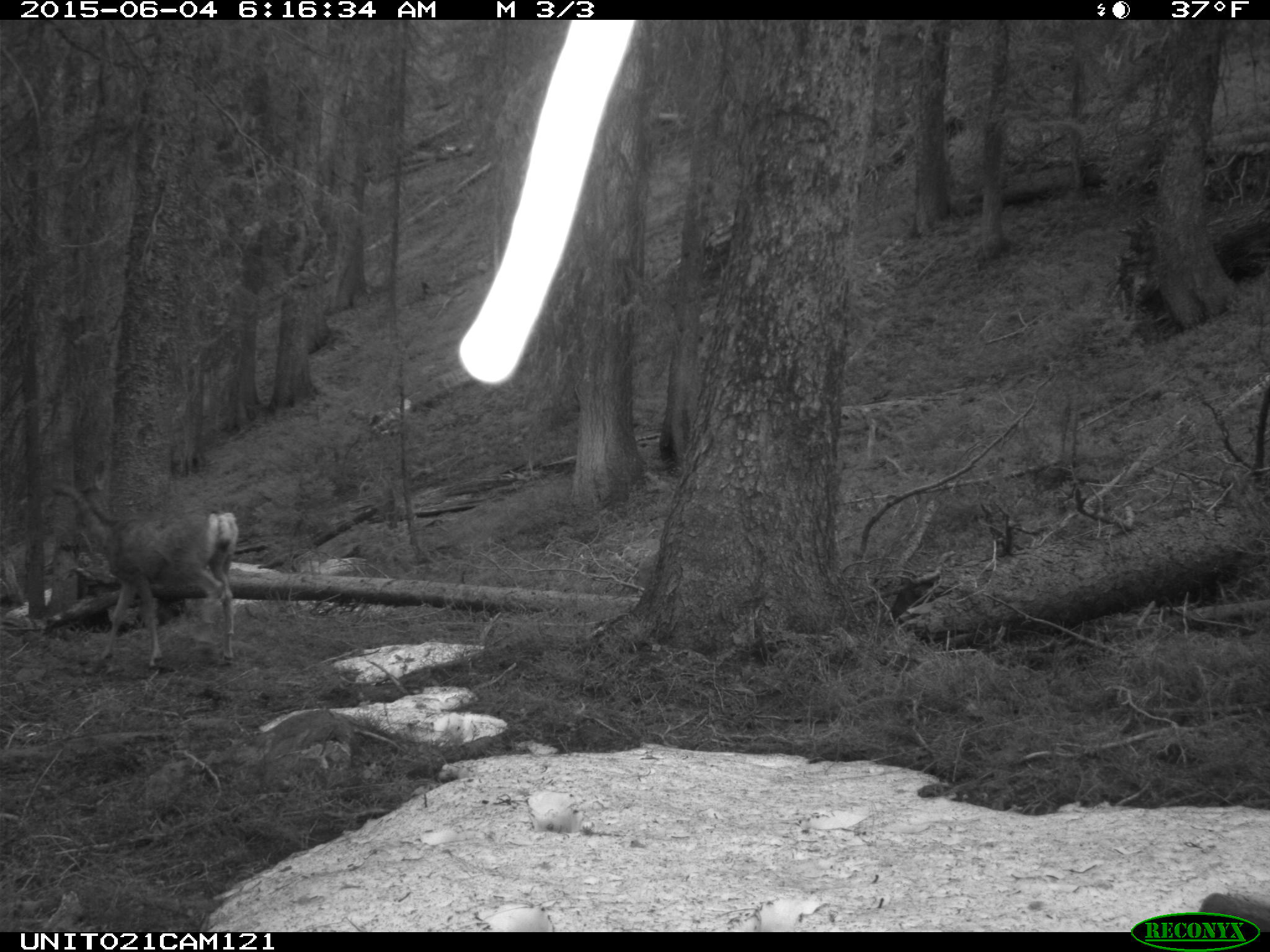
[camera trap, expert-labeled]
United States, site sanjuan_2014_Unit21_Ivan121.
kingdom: Animalia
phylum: Chordata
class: Mammalia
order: Artiodactyla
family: Cervidae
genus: Odocoileus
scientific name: Odocoileus hemionus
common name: mule deer